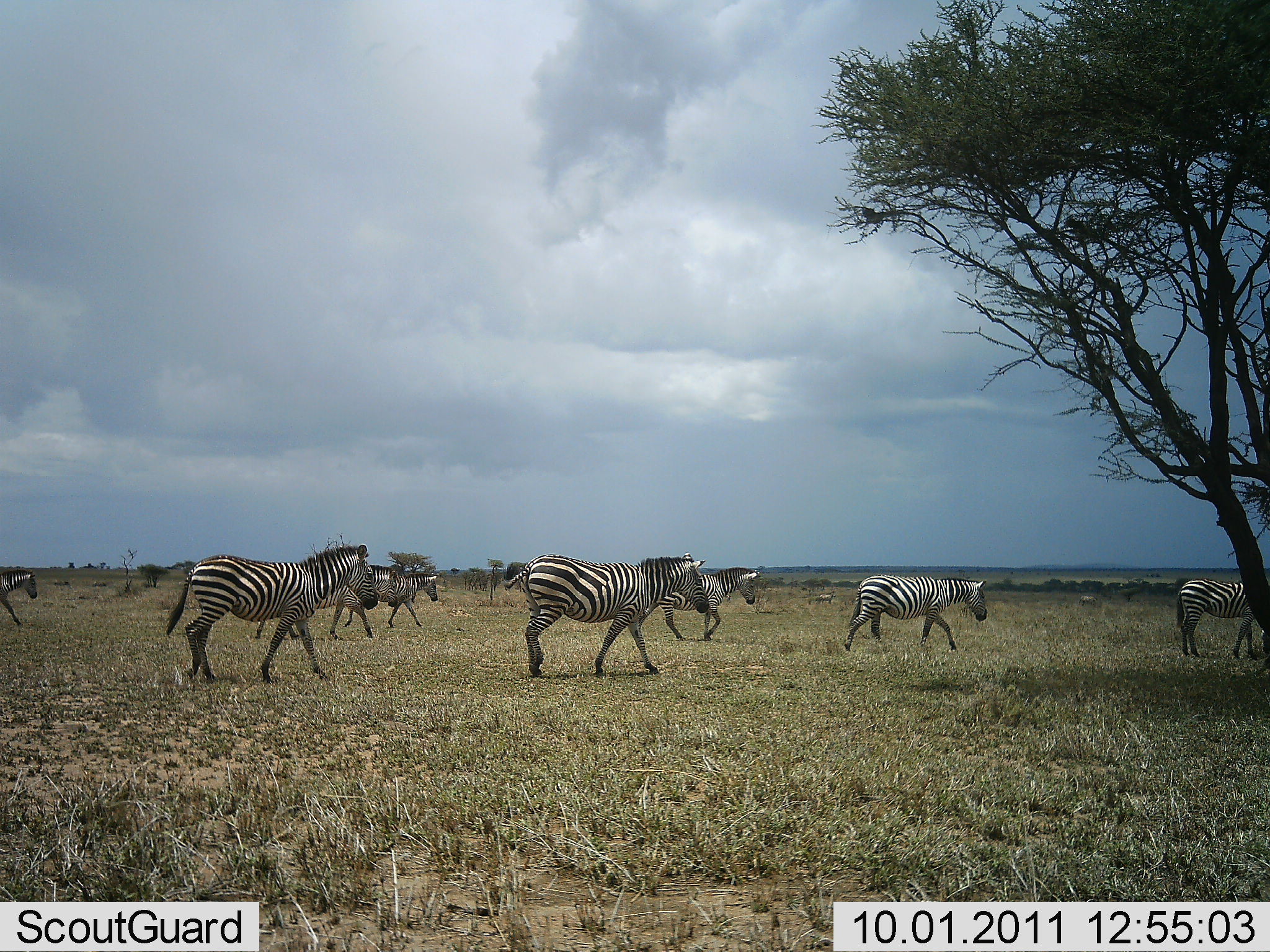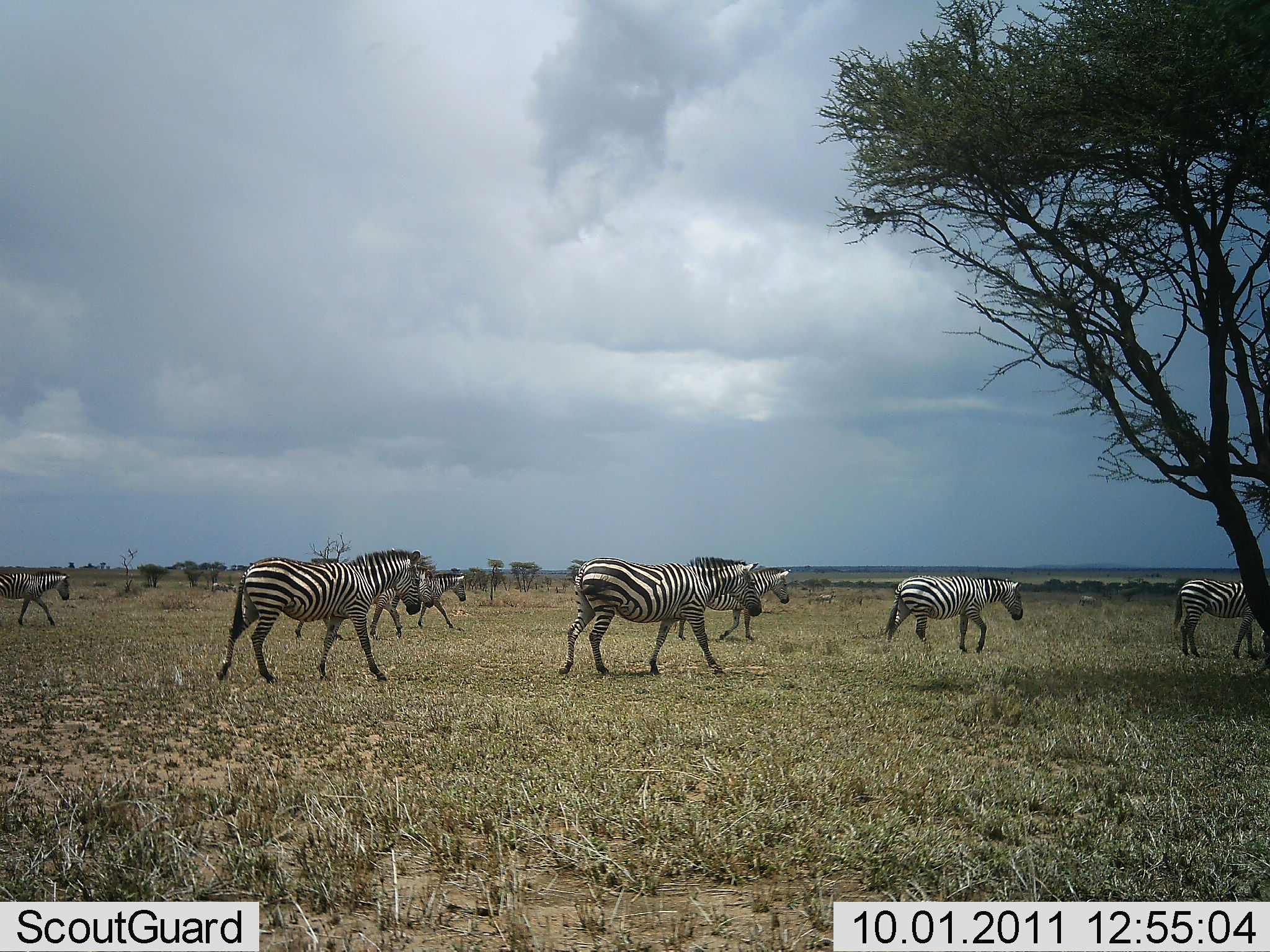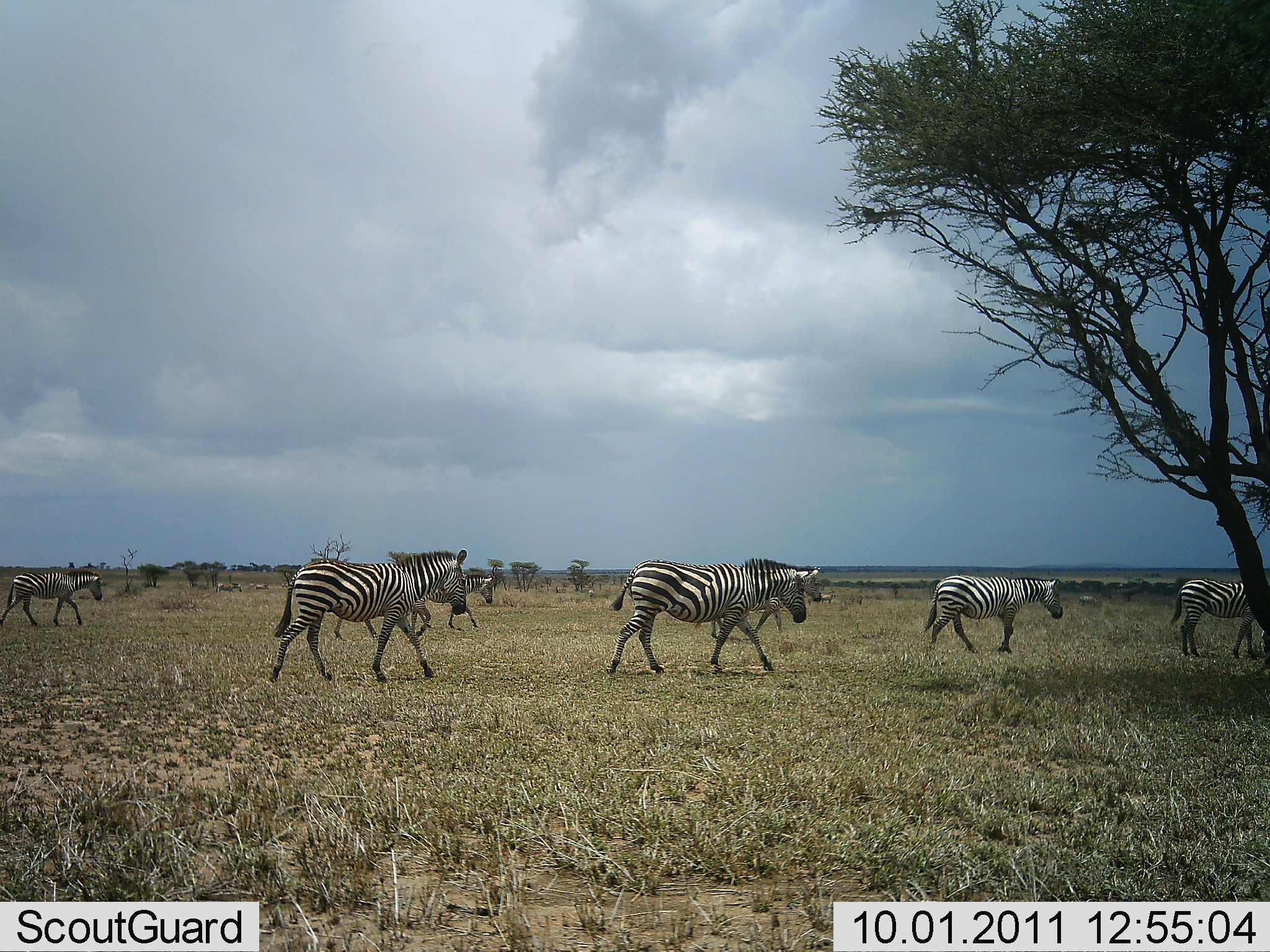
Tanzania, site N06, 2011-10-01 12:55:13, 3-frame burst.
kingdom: Animalia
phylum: Chordata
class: Mammalia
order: Perissodactyla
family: Equidae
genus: Equus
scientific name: Equus quagga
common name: plains zebra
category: zebra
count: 8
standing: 31%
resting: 0%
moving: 100%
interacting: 0%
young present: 0%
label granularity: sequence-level